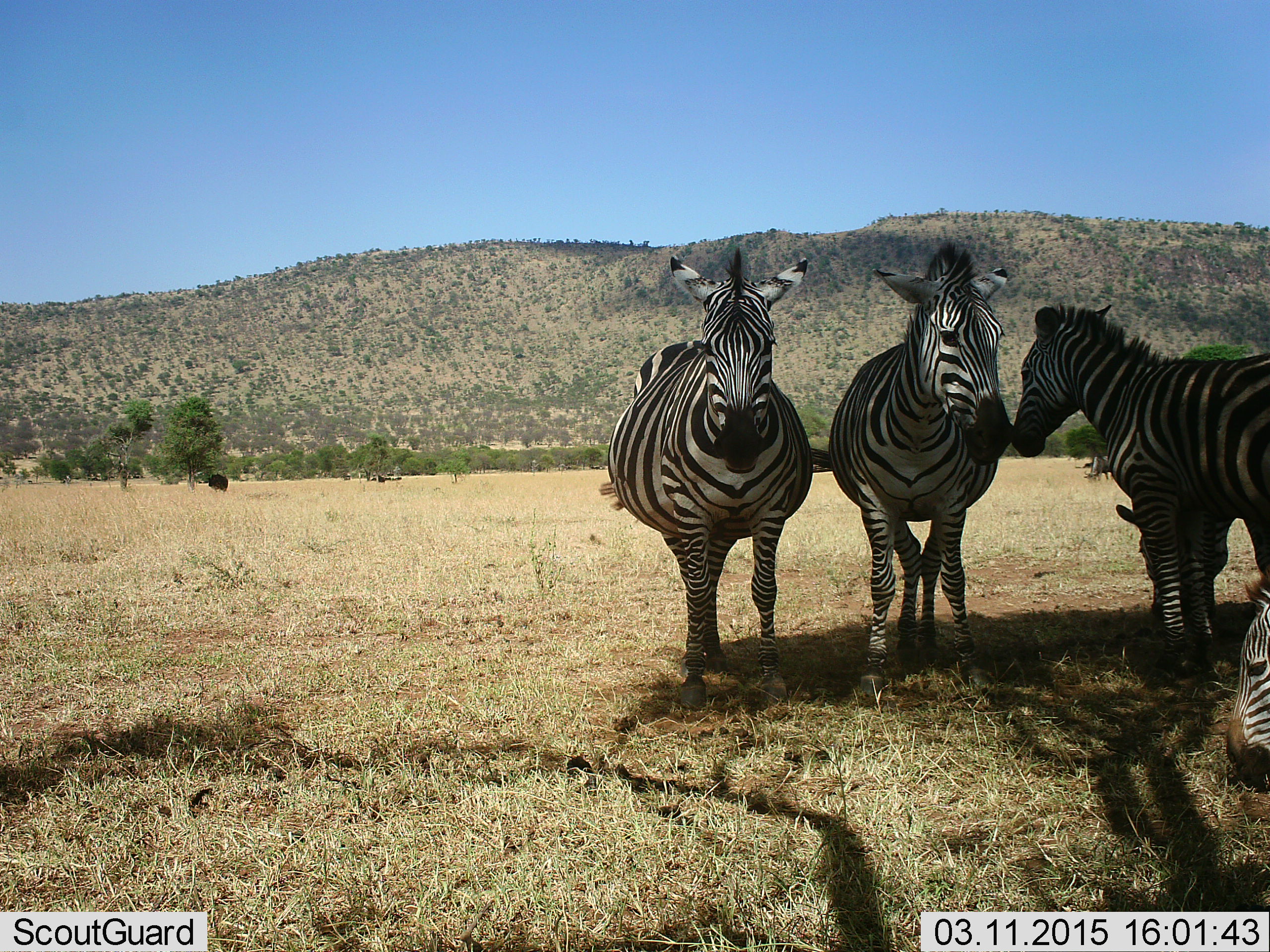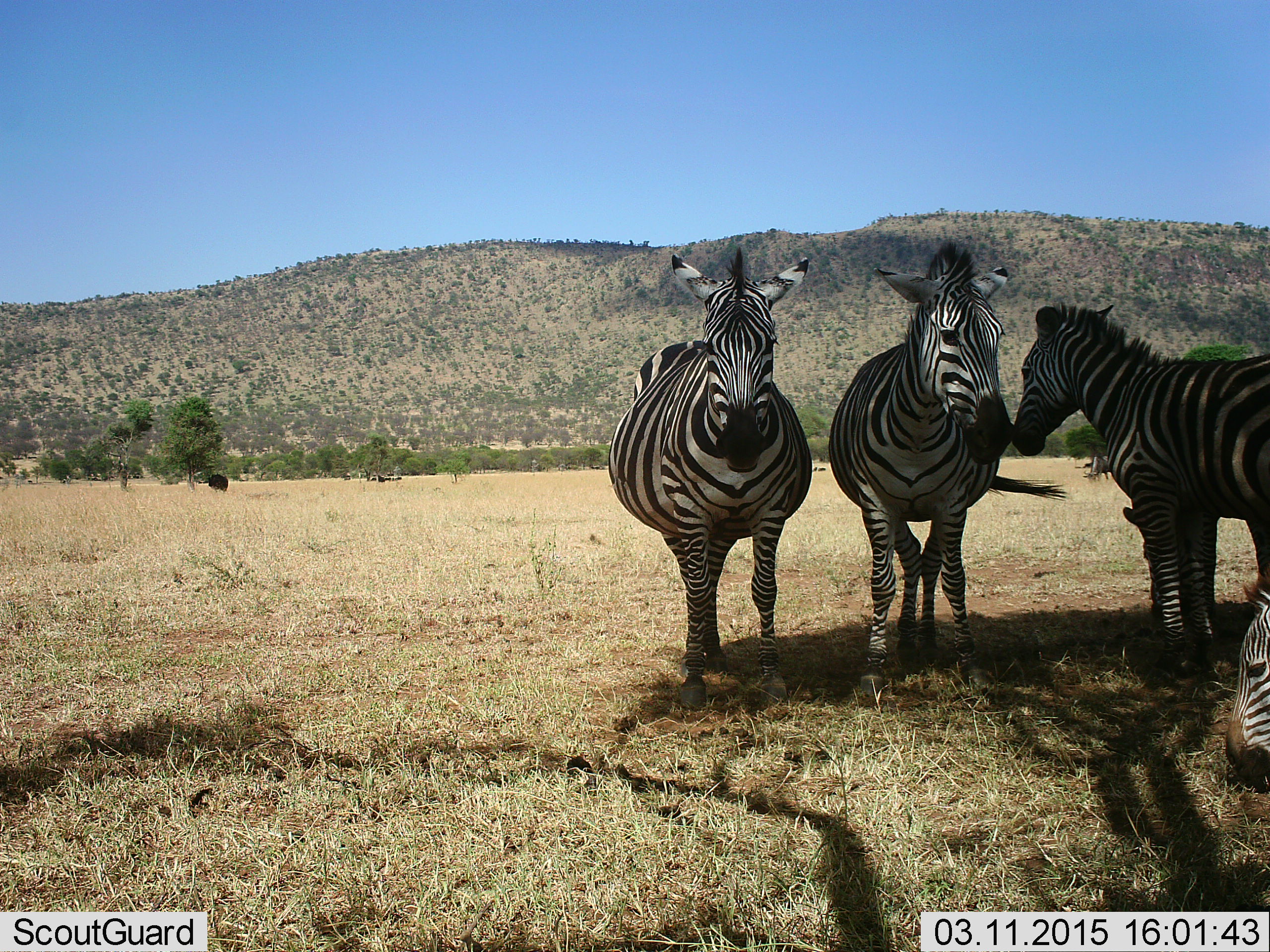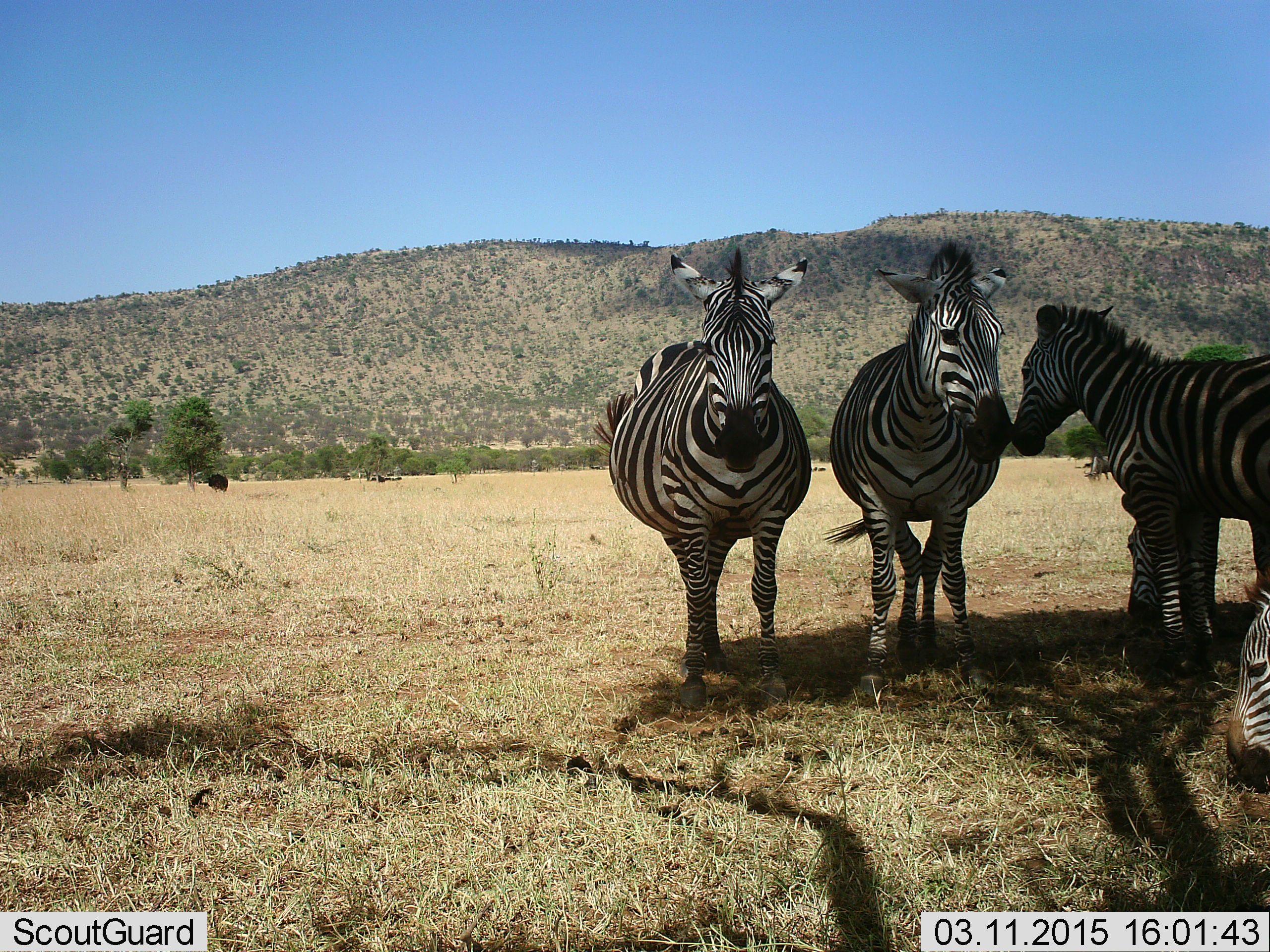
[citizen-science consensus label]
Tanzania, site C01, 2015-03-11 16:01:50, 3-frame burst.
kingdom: Animalia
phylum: Chordata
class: Mammalia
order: Perissodactyla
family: Equidae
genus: Equus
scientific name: Equus quagga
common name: plains zebra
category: zebra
Zebra (plains zebra) (Equus quagga), count 5. Behavior (volunteer vote fractions): standing 75%, resting 33%, moving 8%, interacting 33%. Young present (vote fraction): 33%. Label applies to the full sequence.